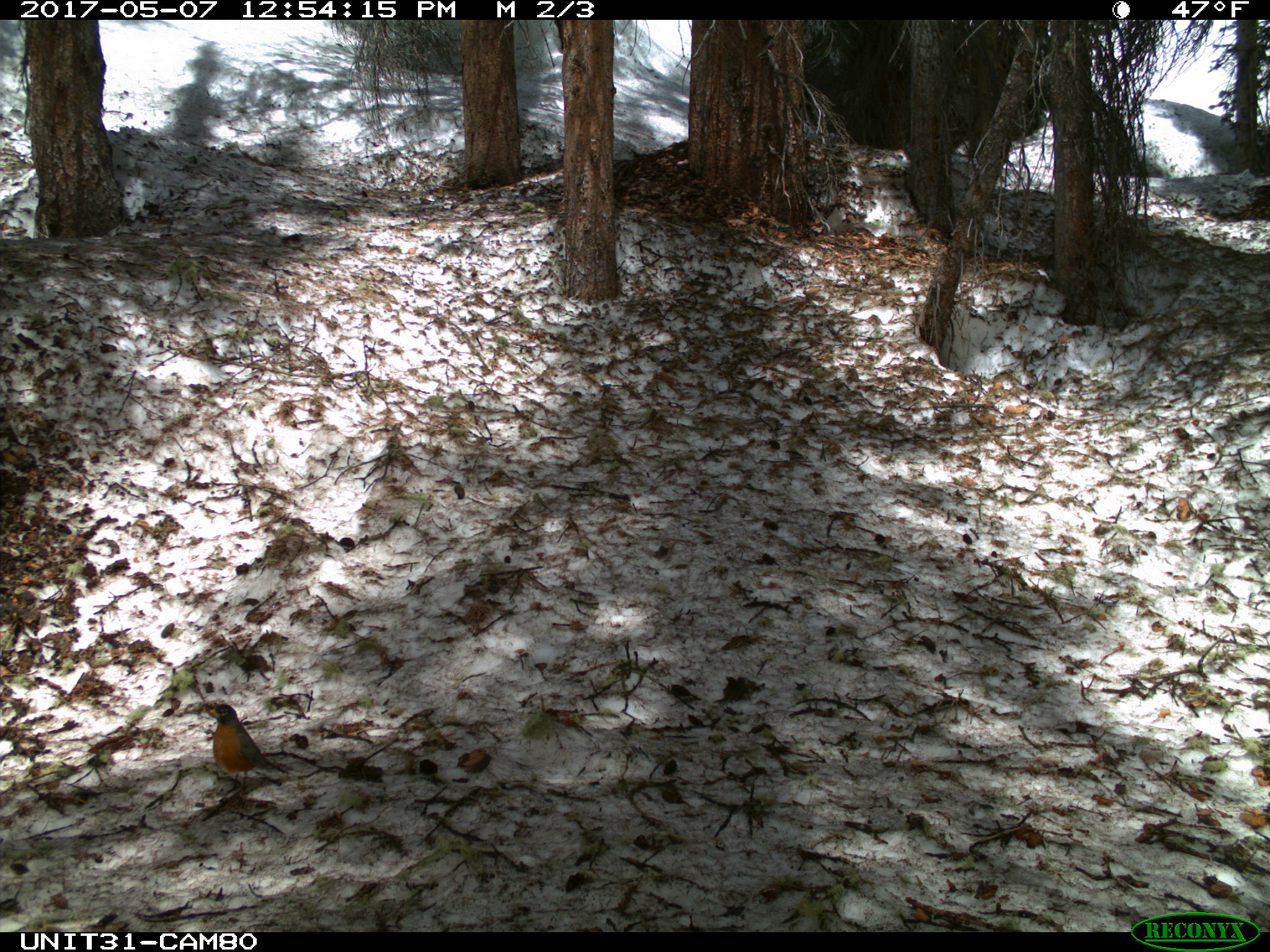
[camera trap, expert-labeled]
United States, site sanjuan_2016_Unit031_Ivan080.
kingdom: Animalia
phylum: Chordata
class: Aves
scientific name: Aves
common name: birds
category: unidentified bird